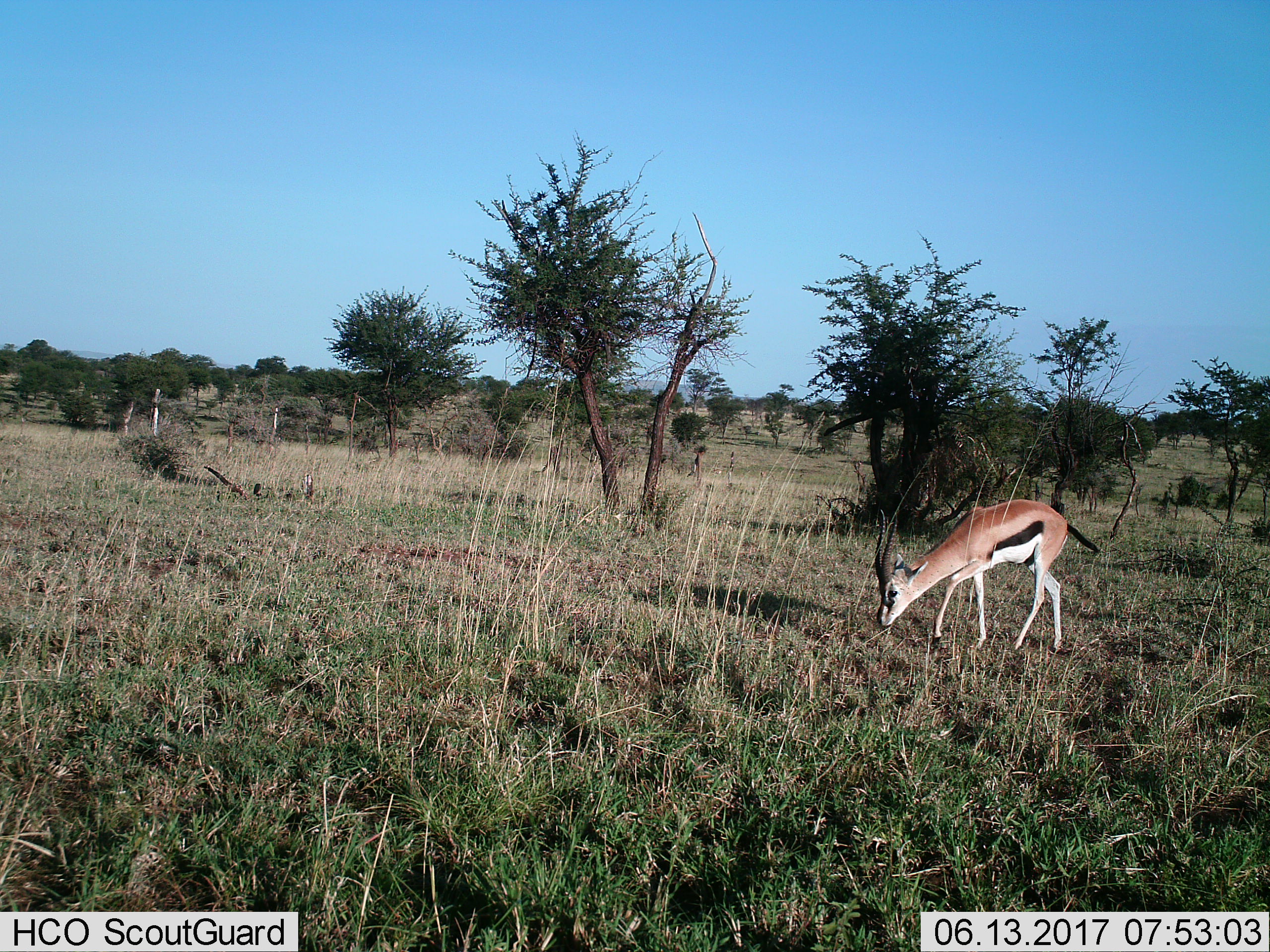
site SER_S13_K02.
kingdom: Animalia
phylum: Chordata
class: Mammalia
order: Artiodactyla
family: Bovidae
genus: Eudorcas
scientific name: Eudorcas thomsonii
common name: thomson's gazelle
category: gazellethomsons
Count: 1.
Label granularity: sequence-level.